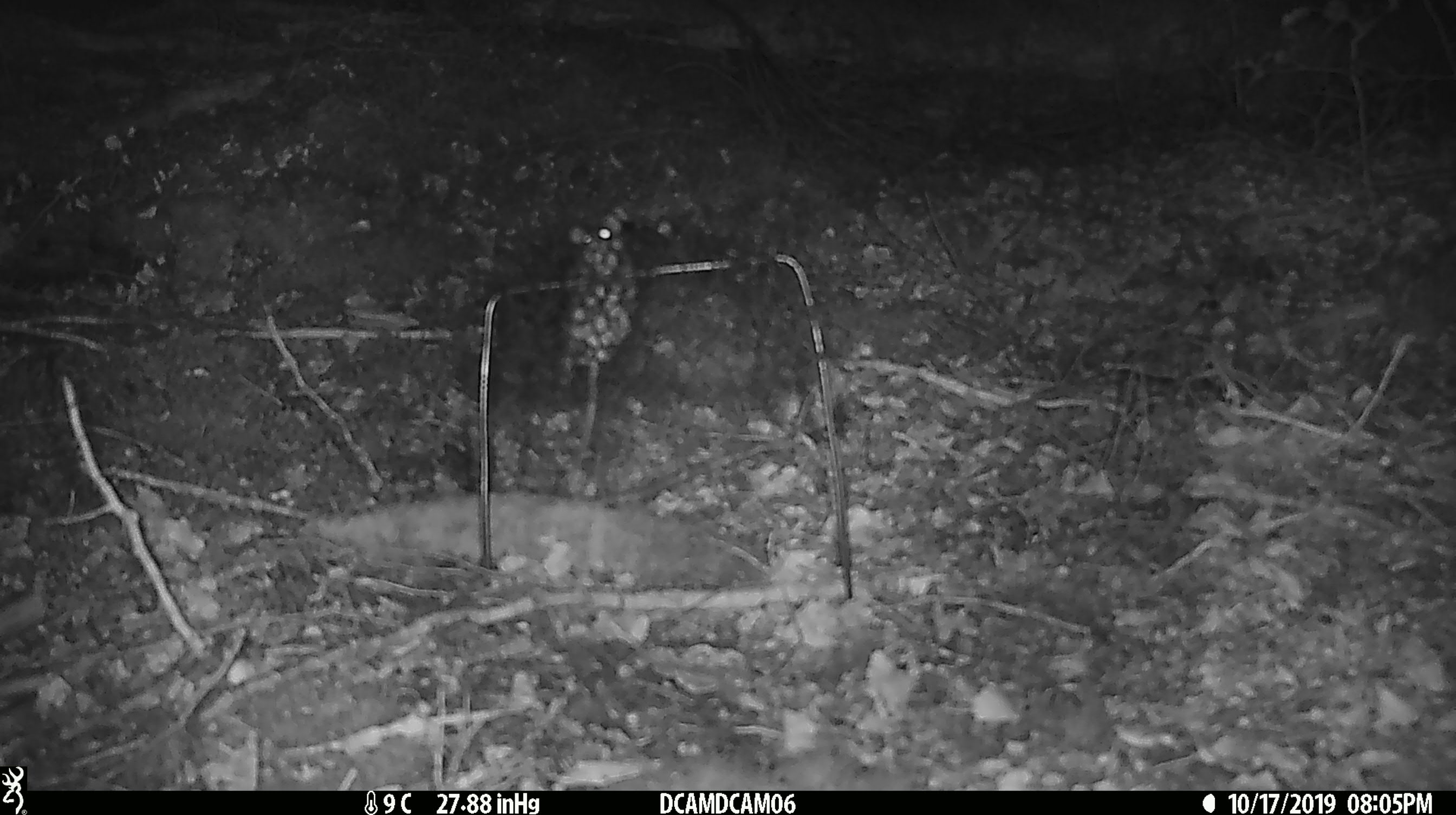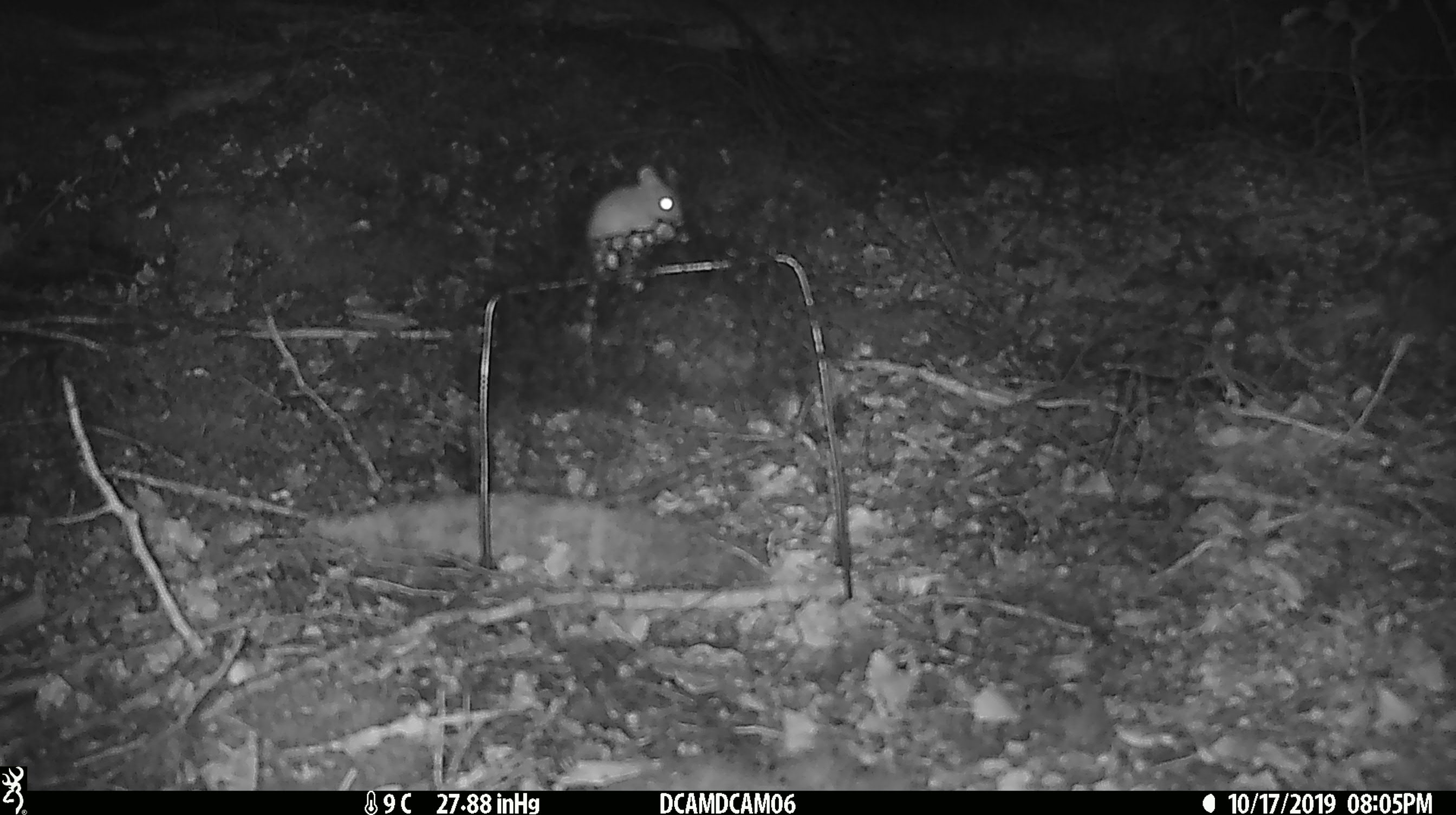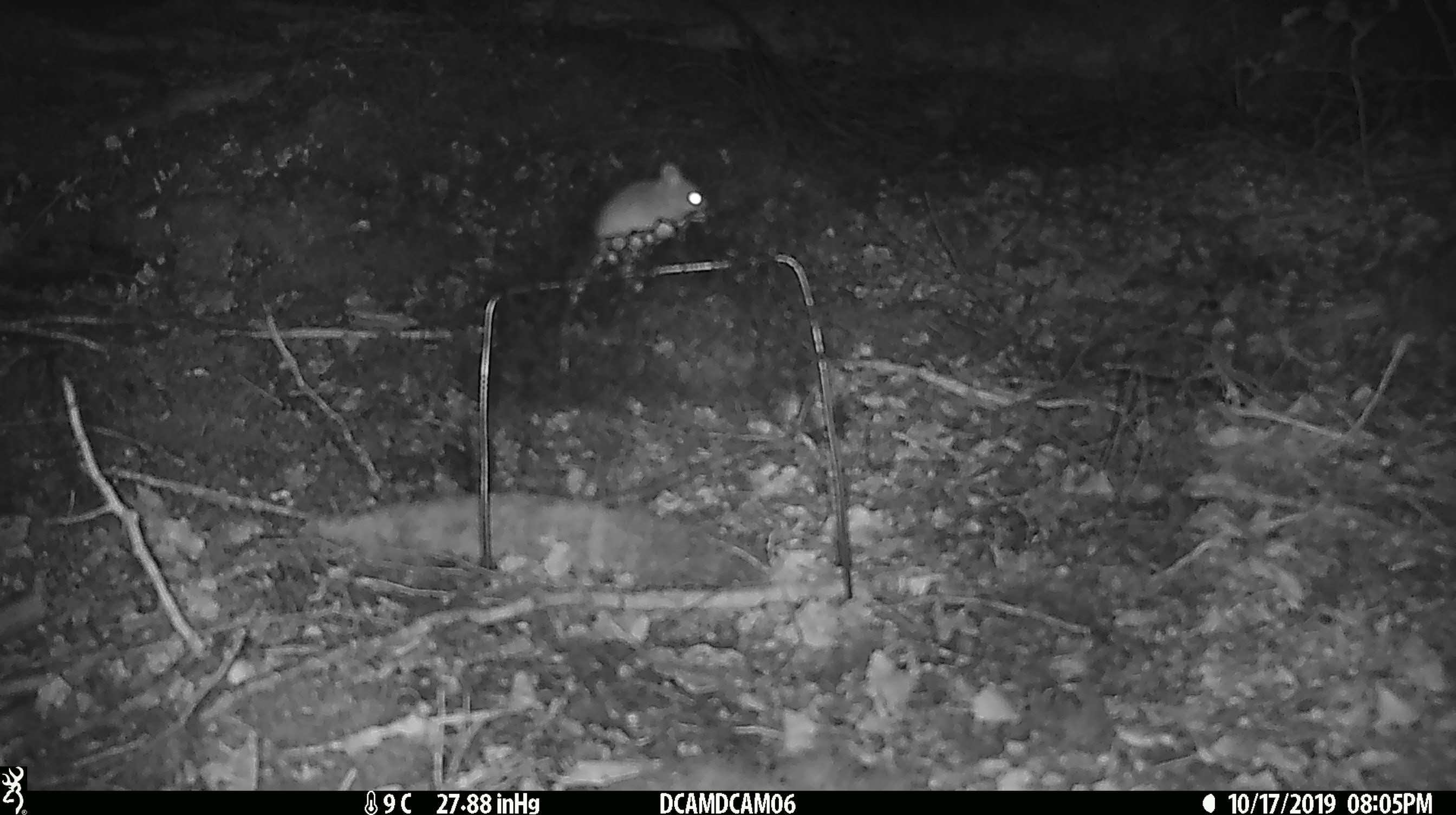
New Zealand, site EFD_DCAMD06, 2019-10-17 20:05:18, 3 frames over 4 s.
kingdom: Animalia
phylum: Chordata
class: Mammalia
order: Rodentia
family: Muridae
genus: Mus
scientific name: Mus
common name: mouse